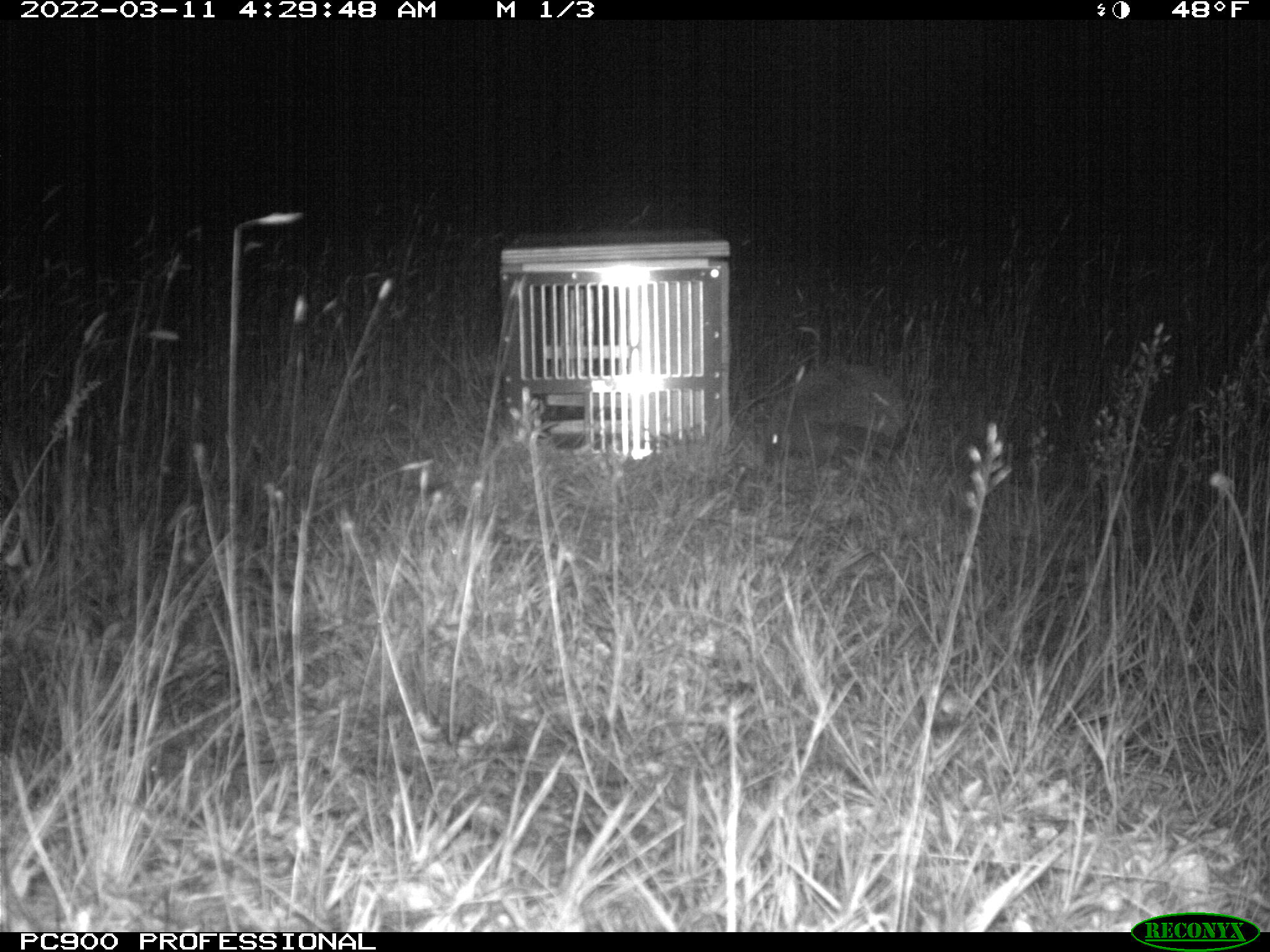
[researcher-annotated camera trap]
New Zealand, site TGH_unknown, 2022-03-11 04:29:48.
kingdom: Animalia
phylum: Chordata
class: Mammalia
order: Eulipotyphla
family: Erinaceidae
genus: Erinaceus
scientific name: Erinaceus europaeus europaeus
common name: european hedgehog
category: hedgehog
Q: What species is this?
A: Hedgehog (european hedgehog) (Erinaceus europaeus europaeus).